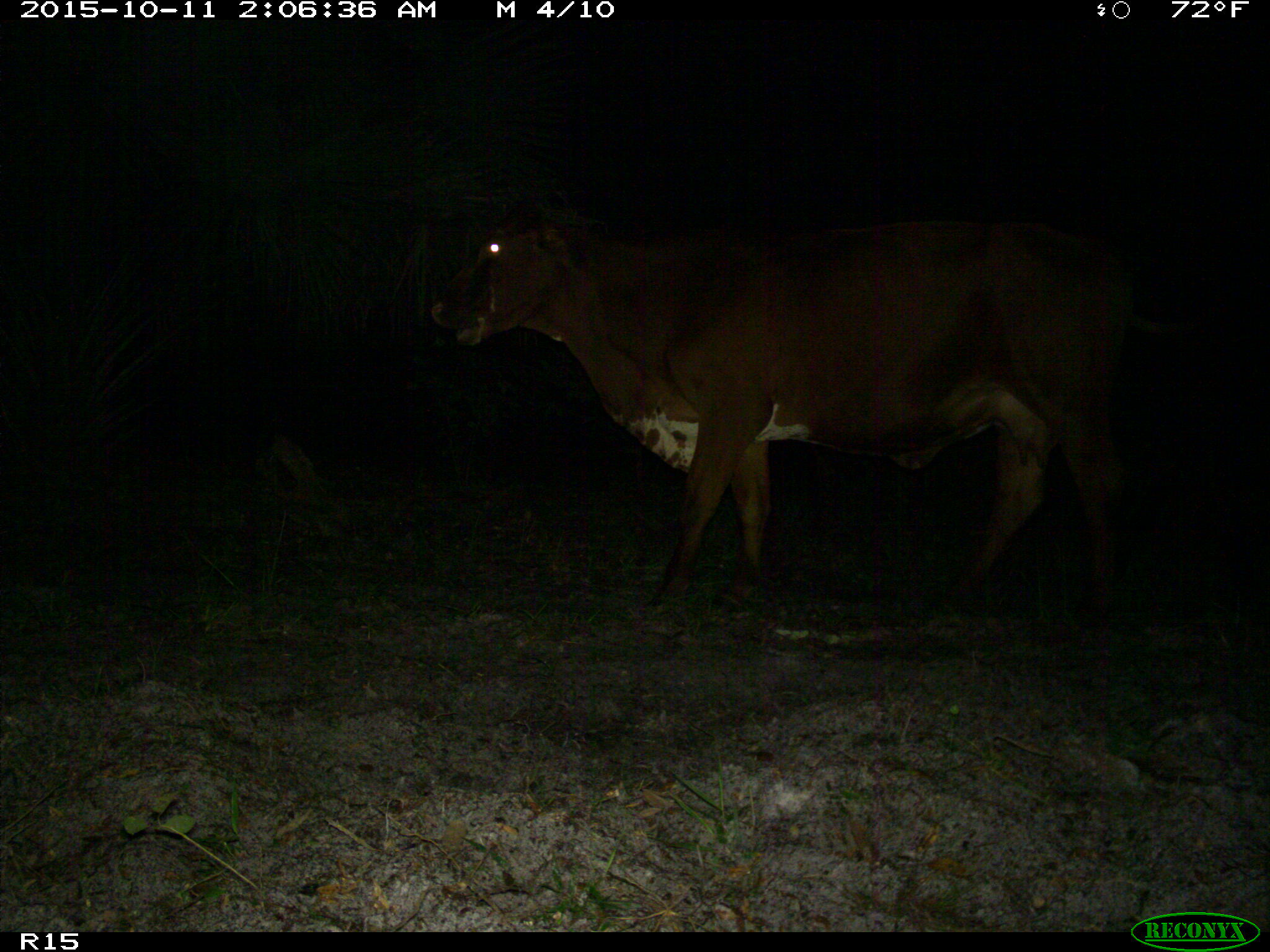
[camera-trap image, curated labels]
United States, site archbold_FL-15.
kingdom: Animalia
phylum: Chordata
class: Mammalia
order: Artiodactyla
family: Bovidae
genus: Bos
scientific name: Bos taurus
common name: domestic cow